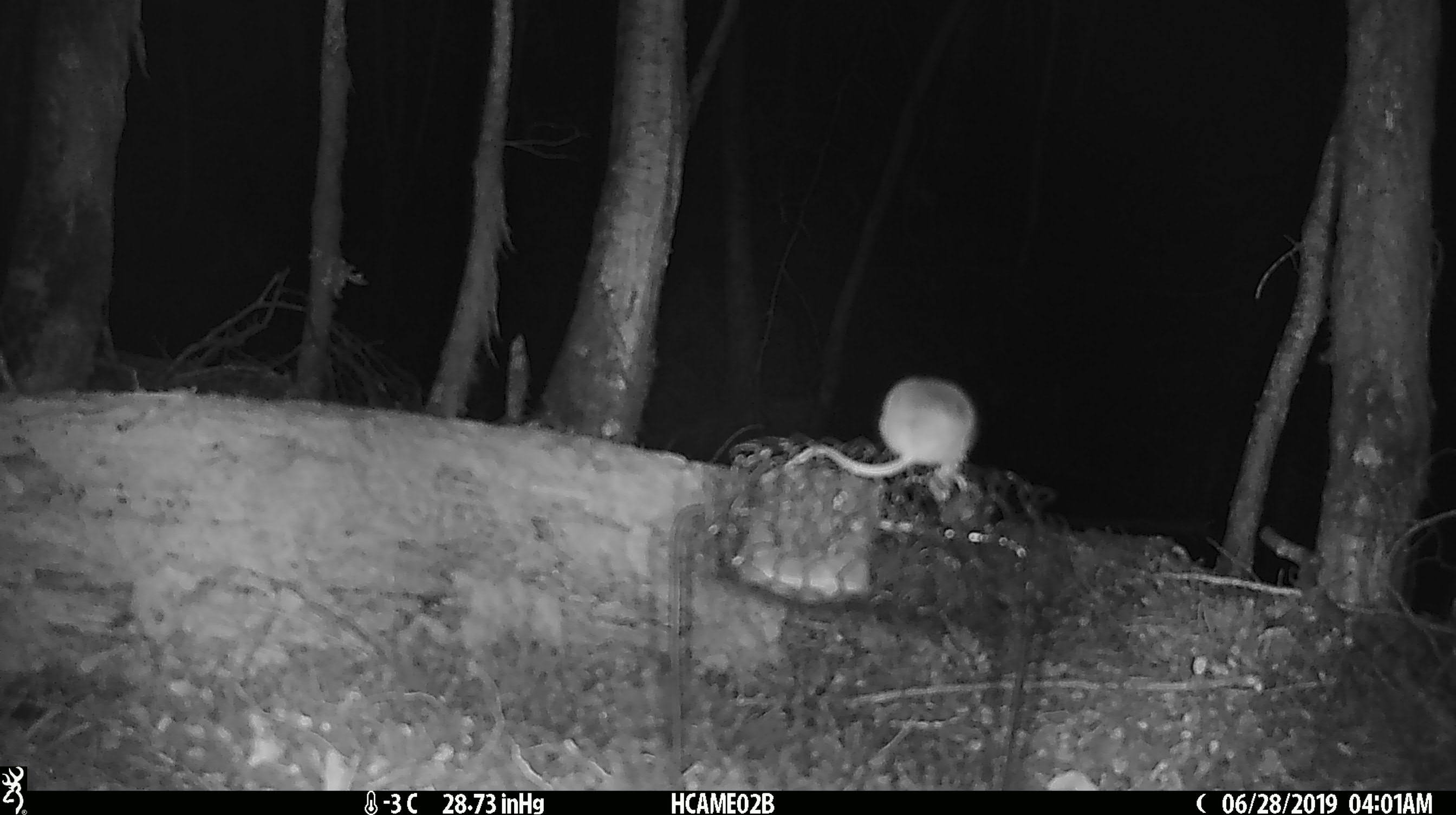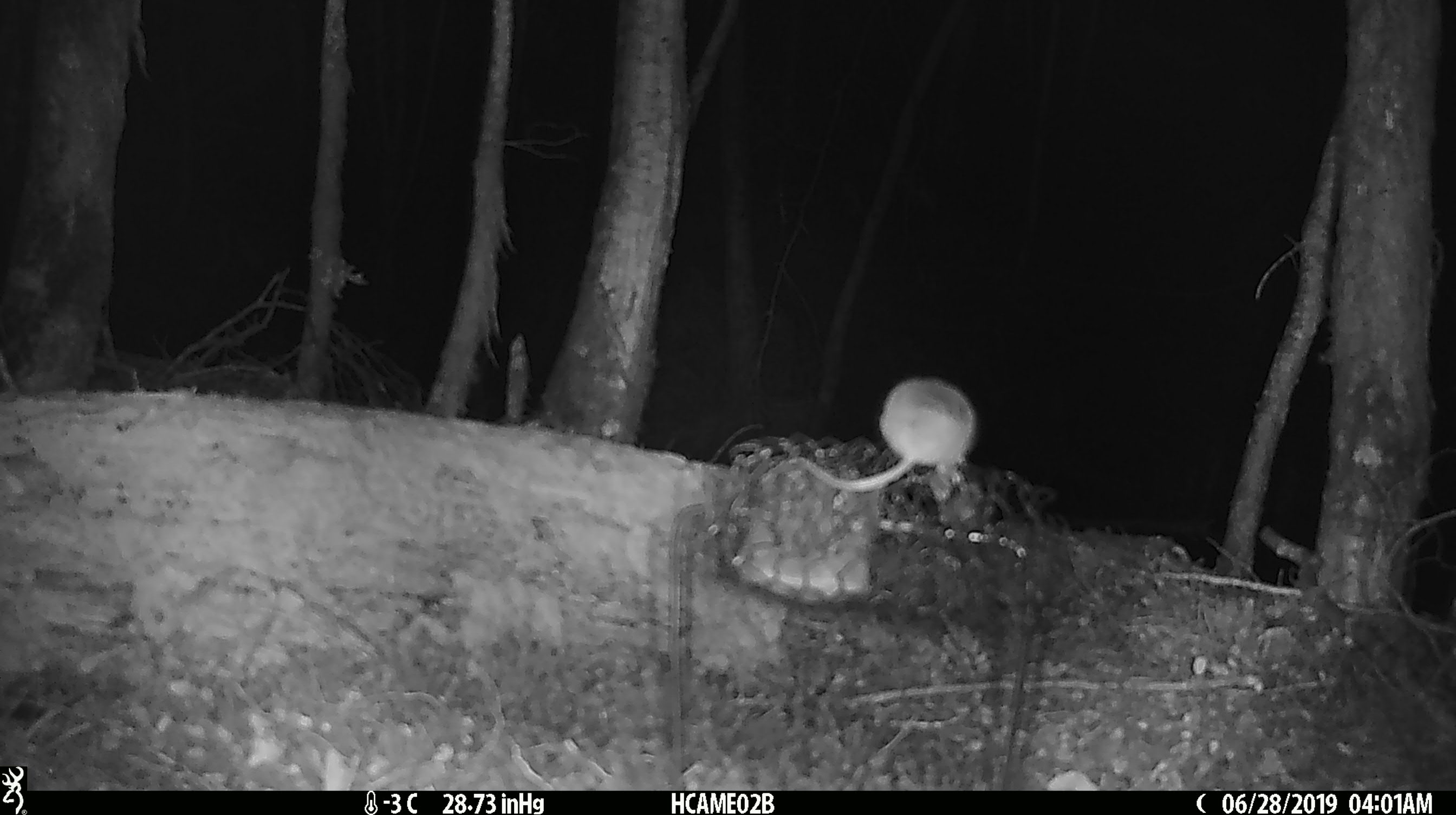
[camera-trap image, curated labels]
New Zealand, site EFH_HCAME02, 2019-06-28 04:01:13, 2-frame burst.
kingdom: Animalia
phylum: Chordata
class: Mammalia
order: Rodentia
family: Muridae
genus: Mus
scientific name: Mus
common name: mouse